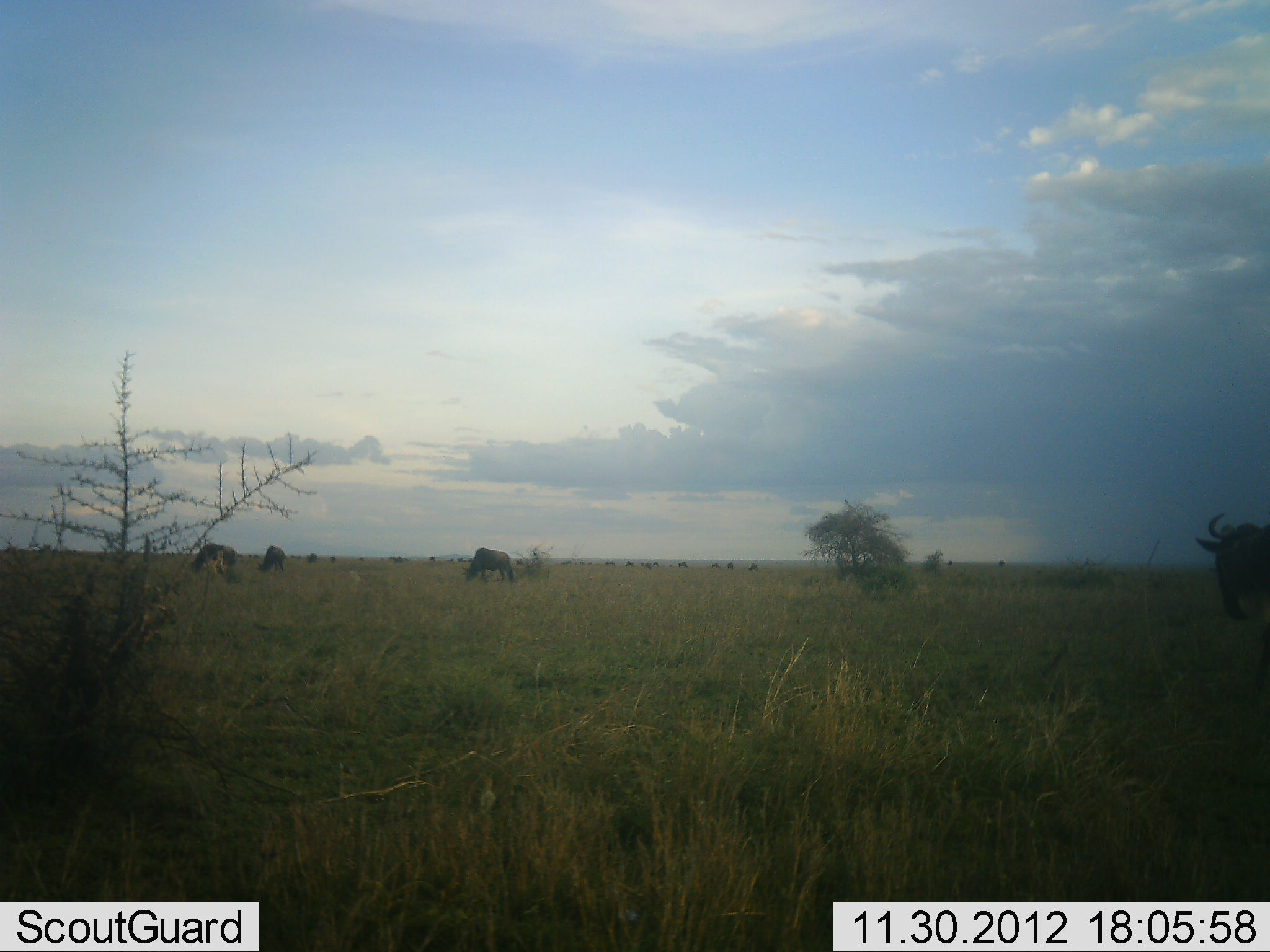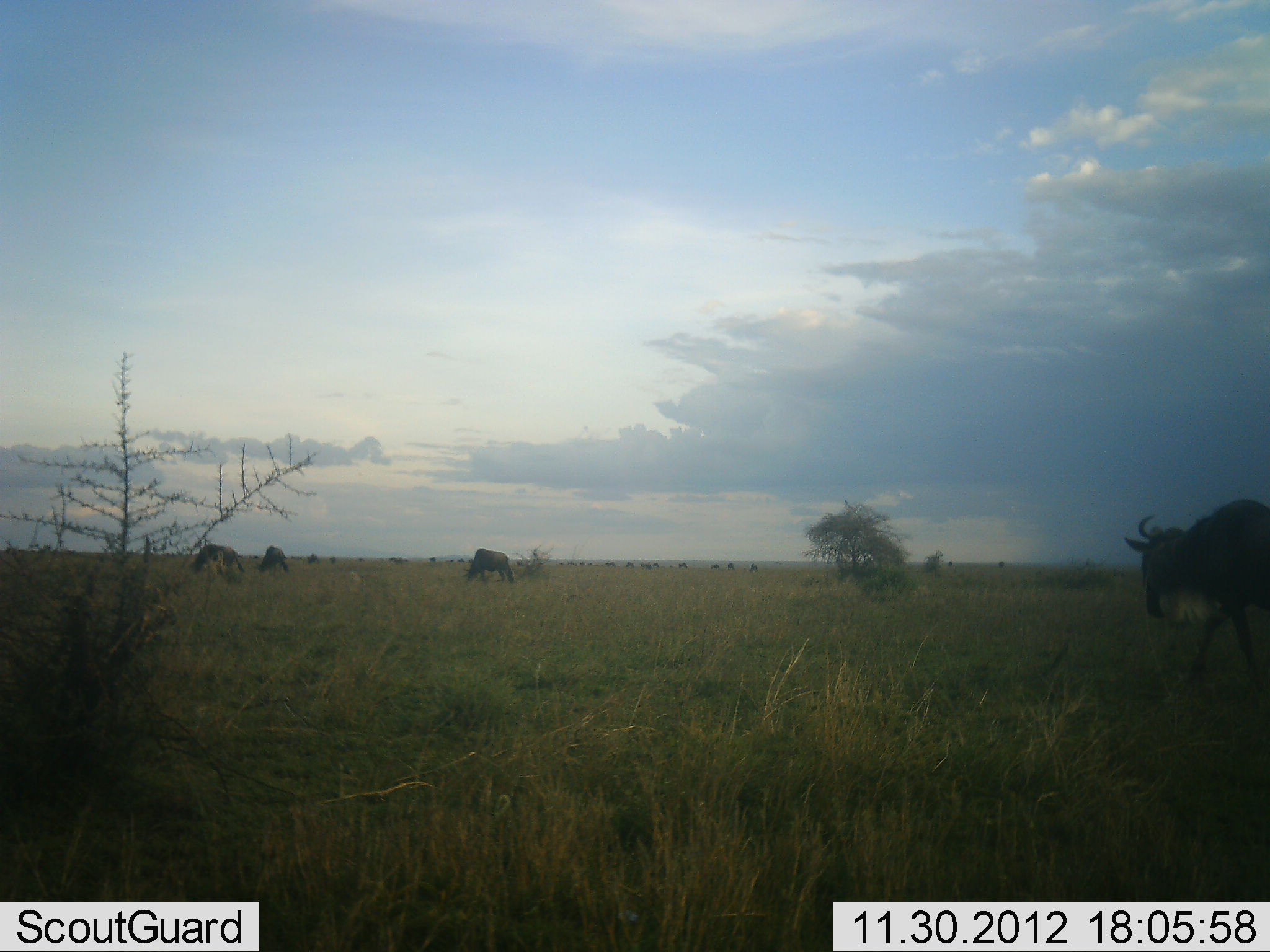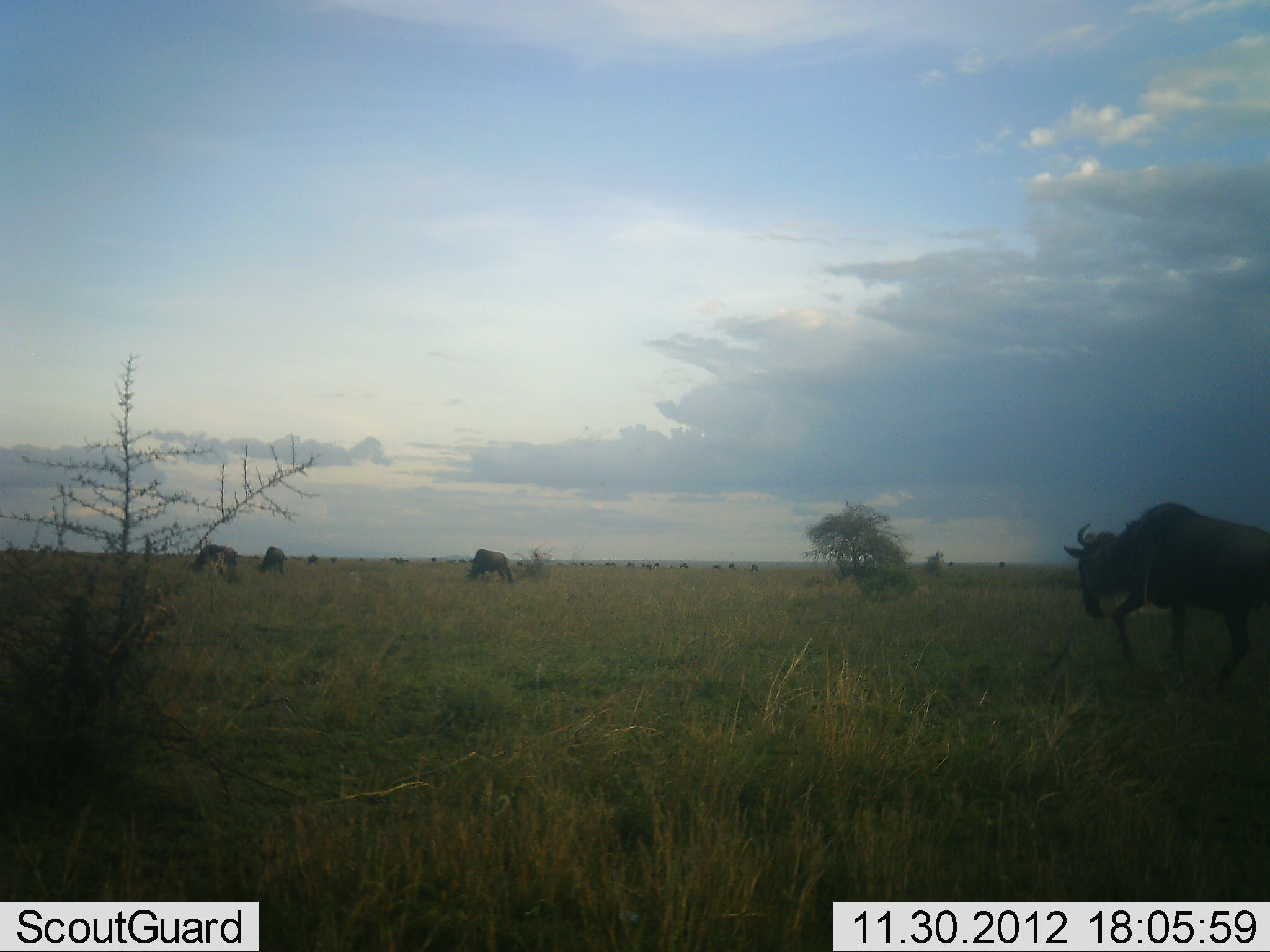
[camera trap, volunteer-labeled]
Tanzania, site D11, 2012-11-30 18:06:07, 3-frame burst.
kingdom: Animalia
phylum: Chordata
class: Mammalia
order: Artiodactyla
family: Bovidae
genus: Connochaetes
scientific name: Connochaetes taurinus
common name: blue wildebeest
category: wildebeest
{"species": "wildebeest (blue wildebeest) (Connochaetes taurinus)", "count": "11-50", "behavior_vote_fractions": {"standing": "50%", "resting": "0%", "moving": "80%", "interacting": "0%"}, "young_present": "0%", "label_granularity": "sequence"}